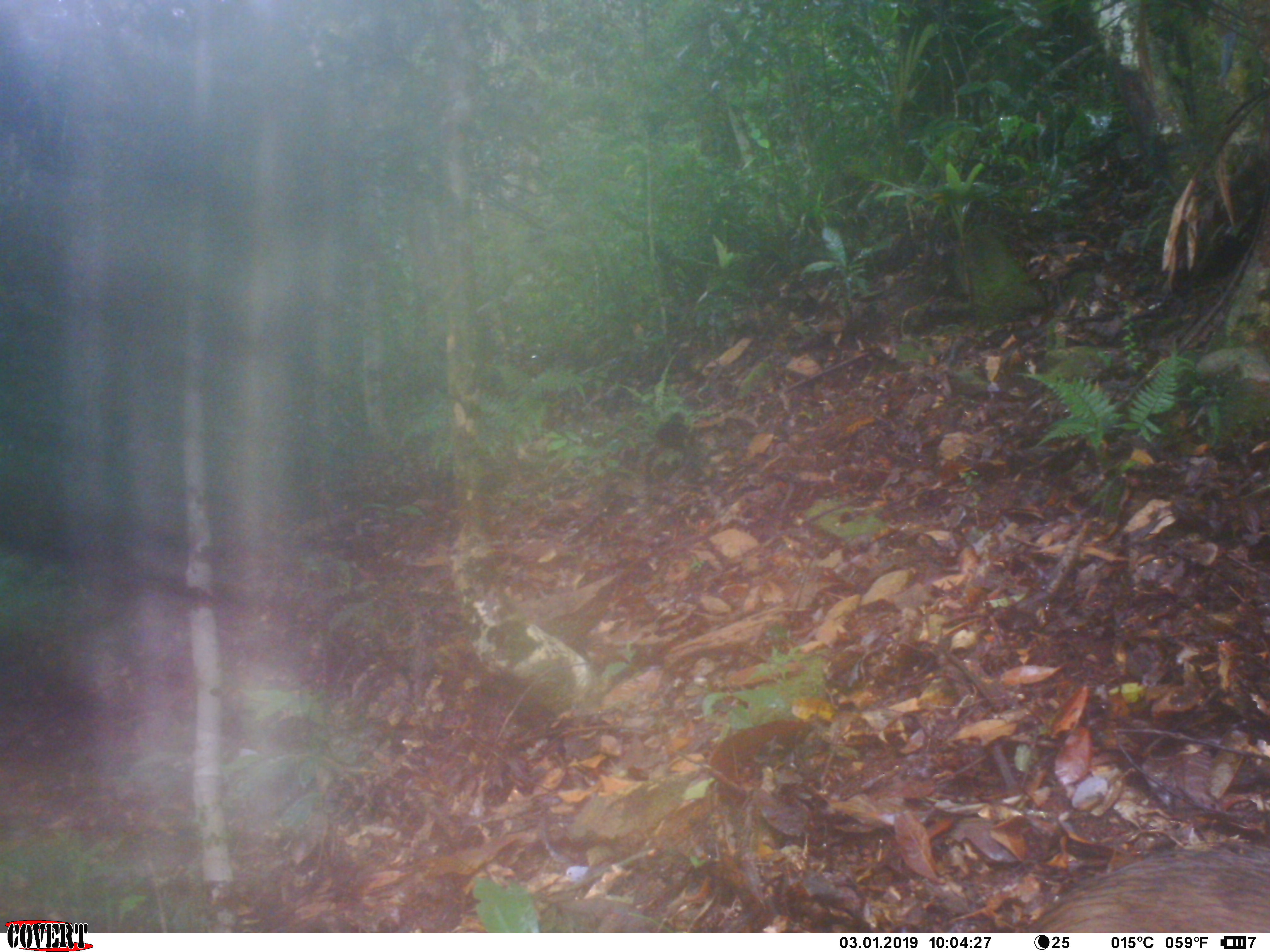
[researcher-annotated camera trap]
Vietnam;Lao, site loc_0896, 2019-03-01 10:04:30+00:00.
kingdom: Animalia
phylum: Chordata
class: Mammalia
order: Artiodactyla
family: Suidae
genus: Sus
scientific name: Sus scrofa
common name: eurasian wild pig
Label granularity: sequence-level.